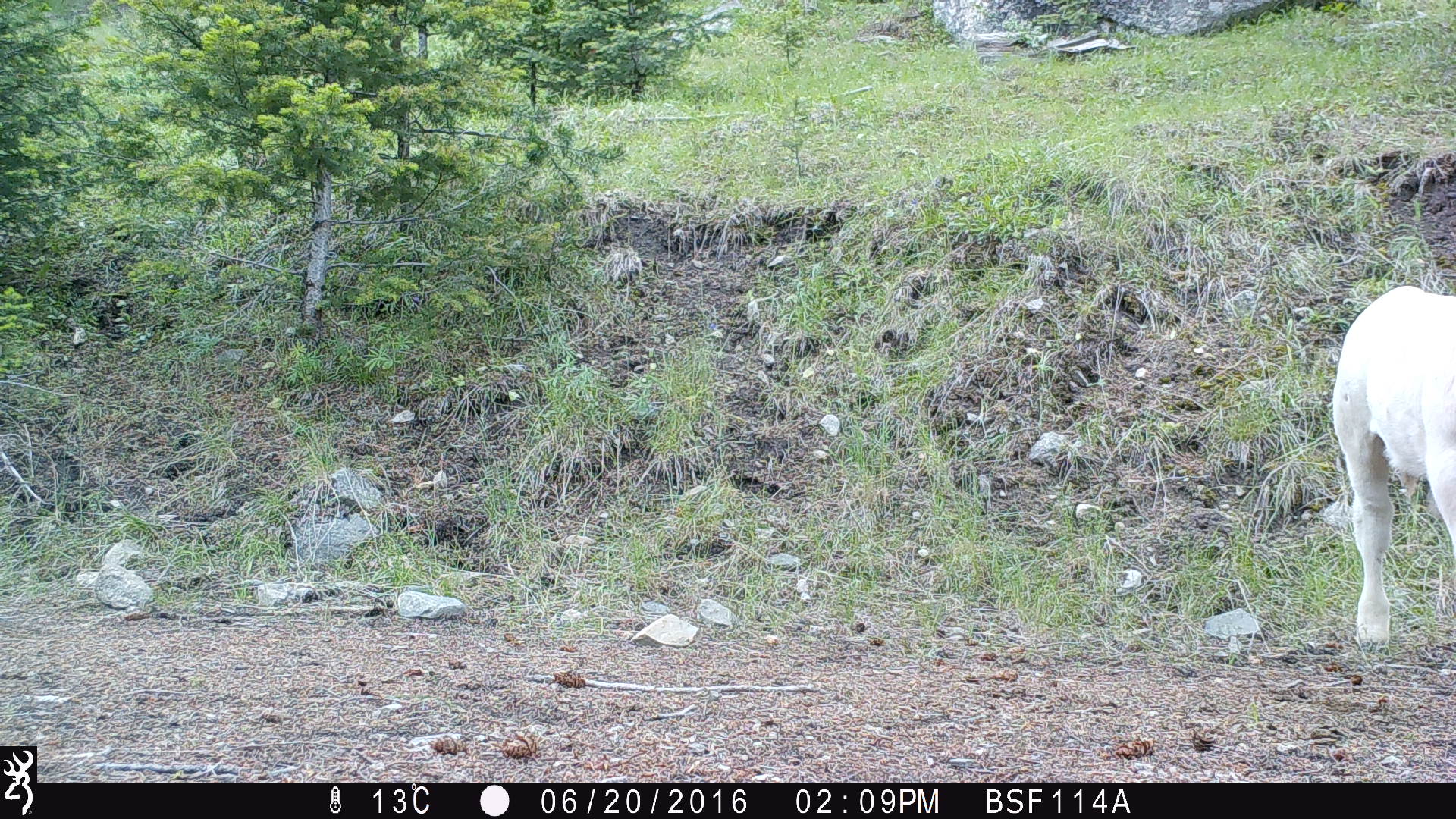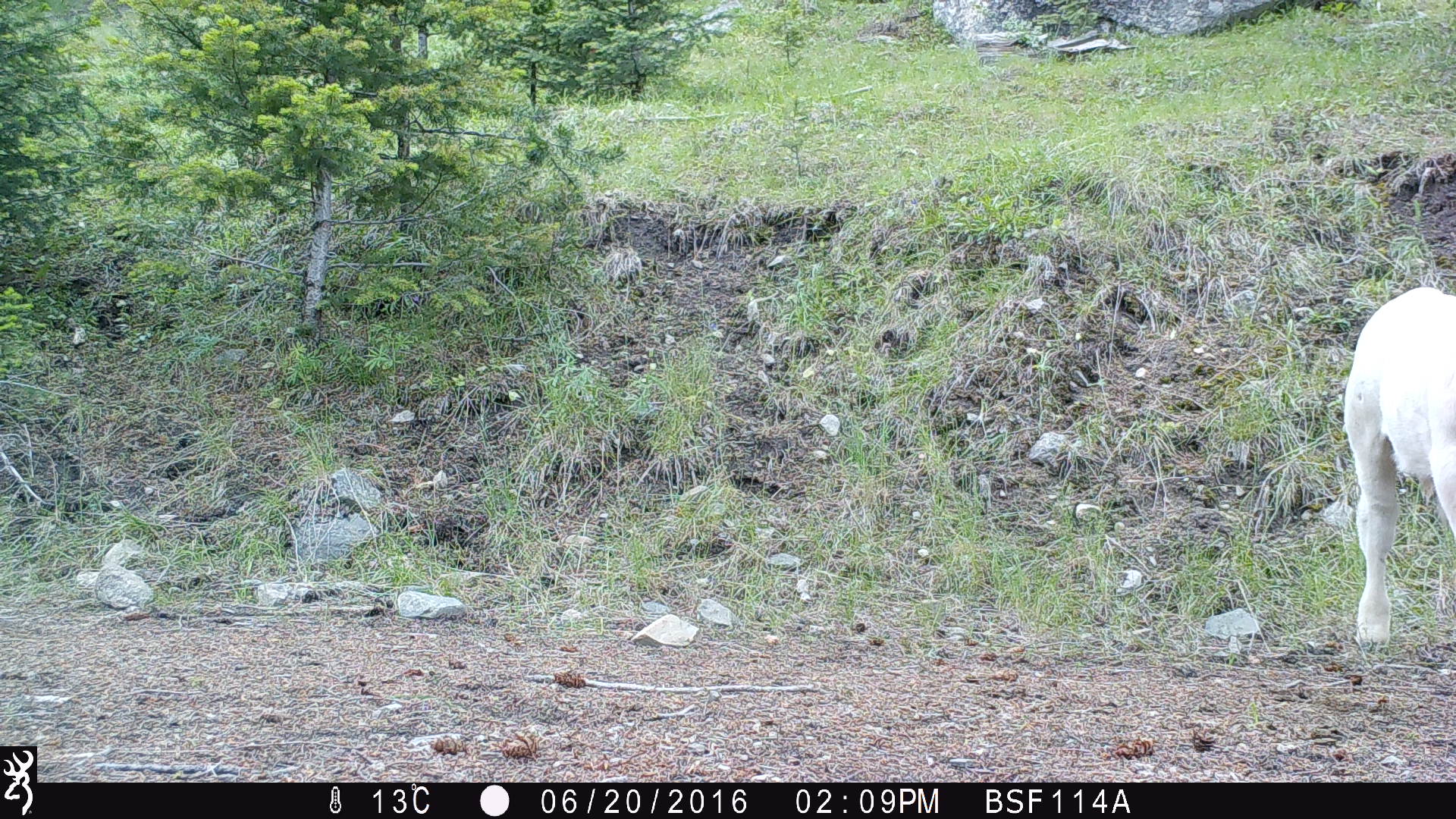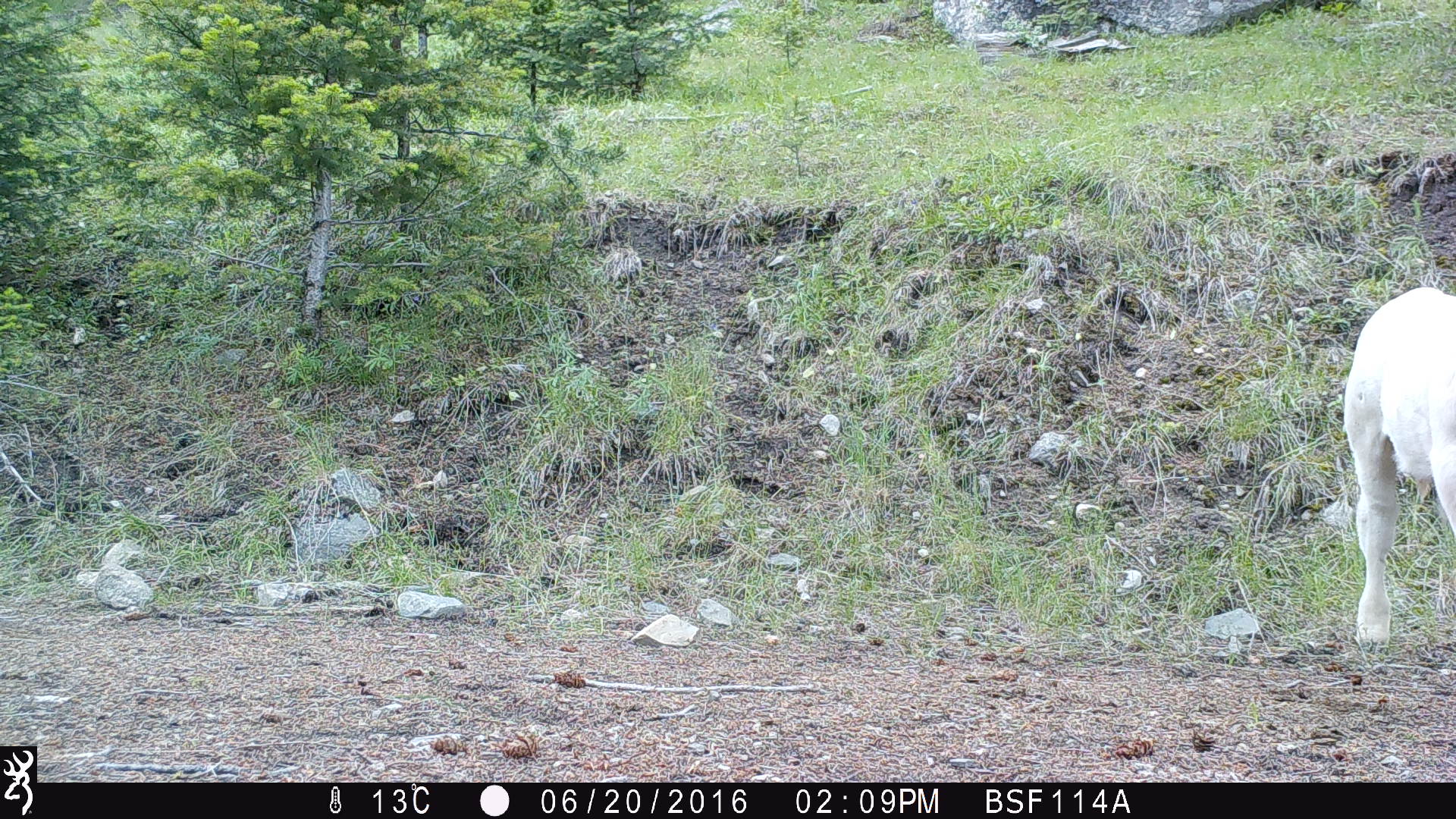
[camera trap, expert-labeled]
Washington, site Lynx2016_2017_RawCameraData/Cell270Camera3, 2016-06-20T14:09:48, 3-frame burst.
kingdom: Animalia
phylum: Chordata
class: Mammalia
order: Artiodactyla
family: Bovidae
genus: Bos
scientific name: Bos taurus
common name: domestic cattle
Domestic cattle (Bos taurus). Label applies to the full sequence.